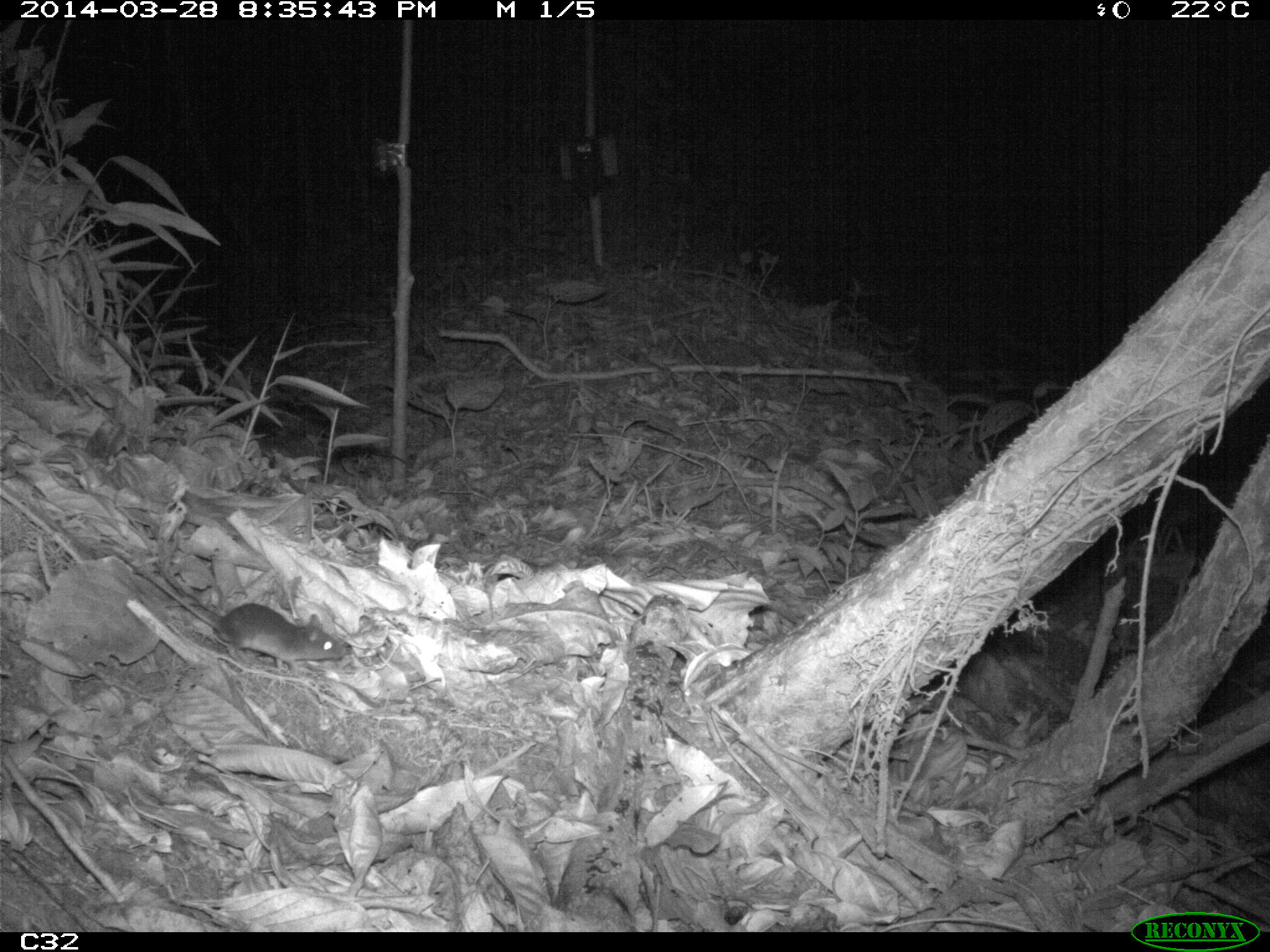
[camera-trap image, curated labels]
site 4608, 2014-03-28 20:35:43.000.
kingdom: Animalia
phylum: Chordata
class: Mammalia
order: Rodentia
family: Muridae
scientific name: Muridae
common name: mice, rats, and gerbils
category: unknown mouse or rat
Unknown mouse or rat (mice, rats, and gerbils) (Muridae), count 1, age adult.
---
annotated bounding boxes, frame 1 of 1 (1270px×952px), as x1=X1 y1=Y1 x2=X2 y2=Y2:
unknown mouse or rat: x1=113 y1=551 x2=345 y2=669